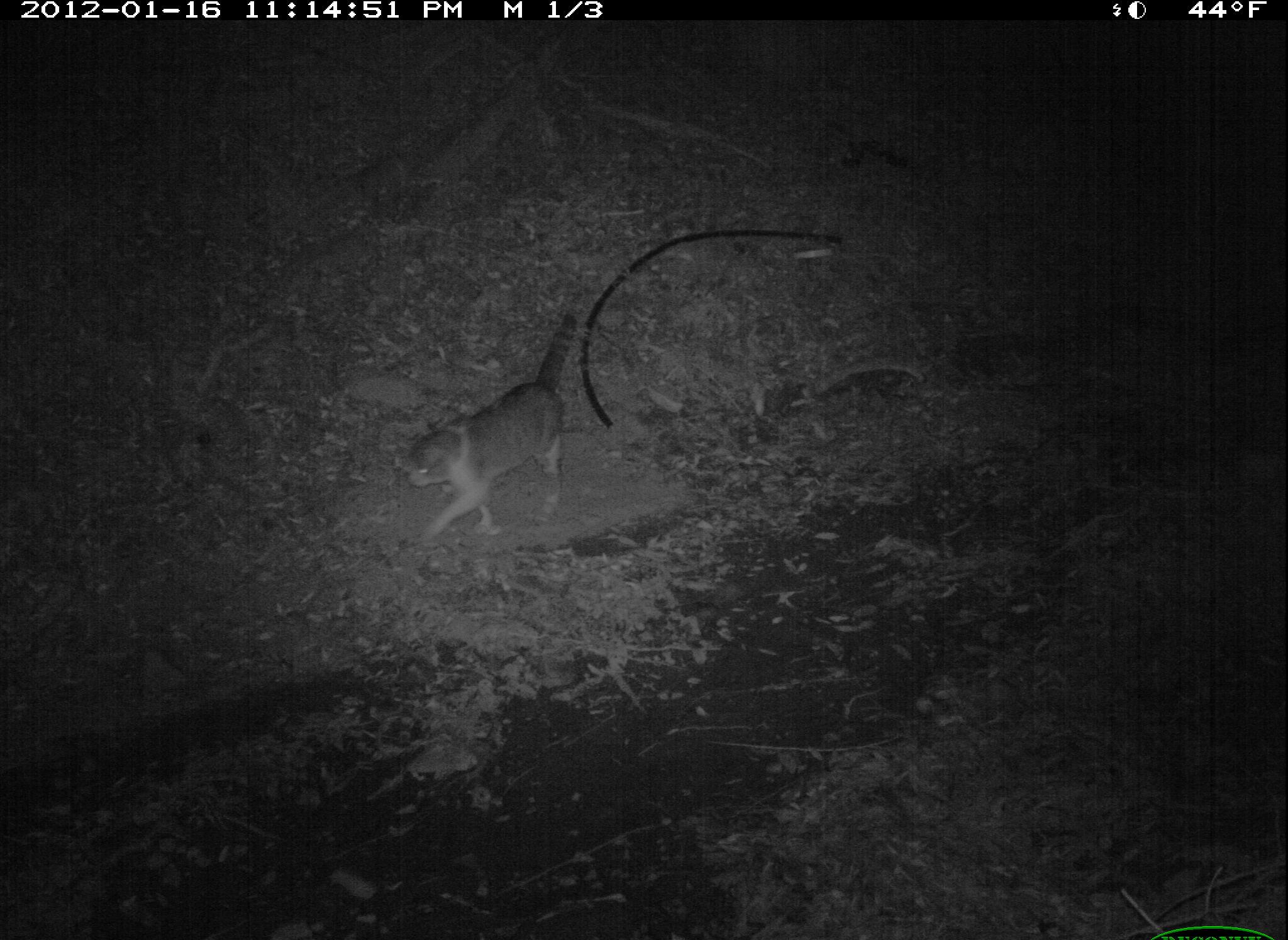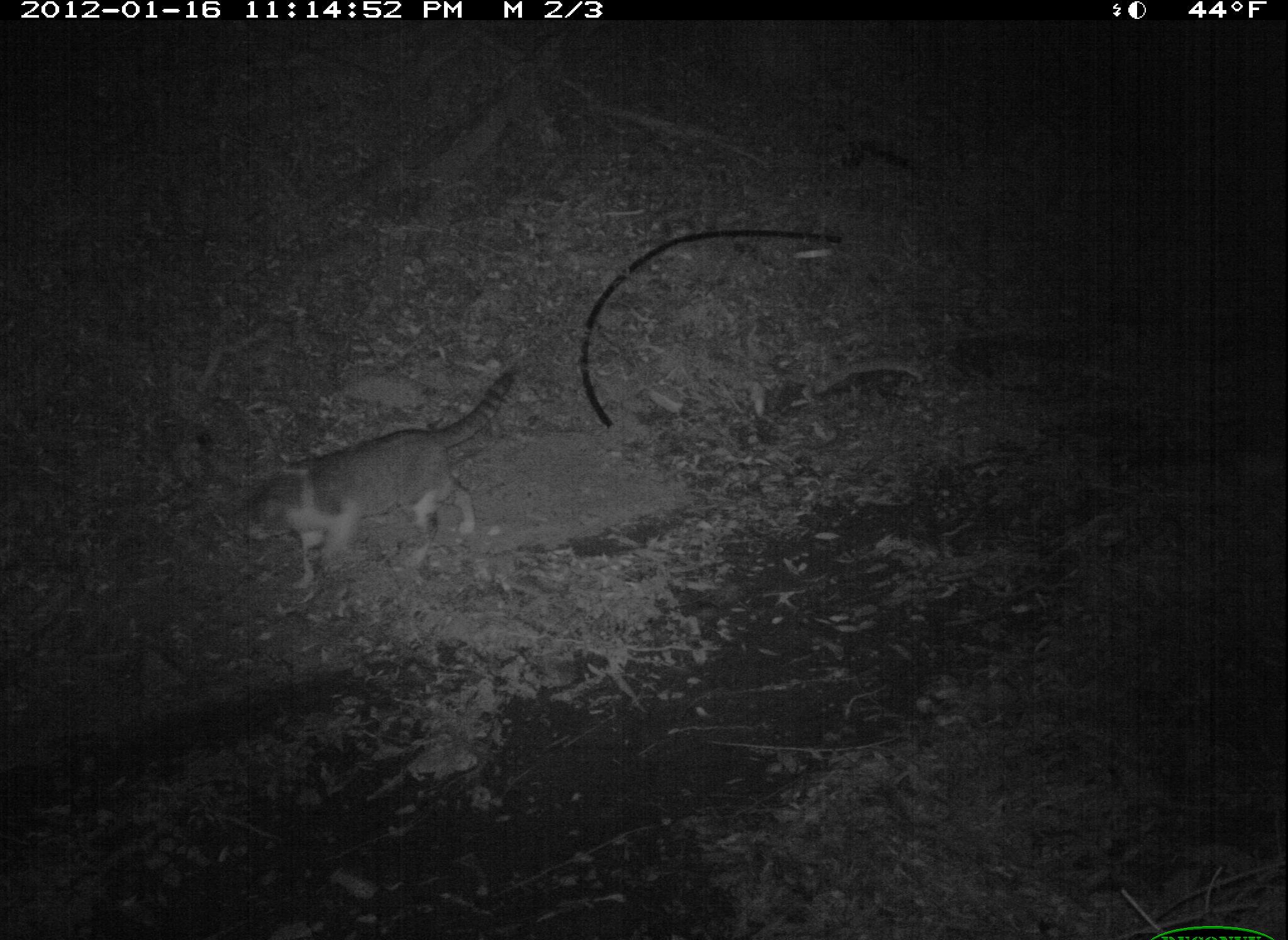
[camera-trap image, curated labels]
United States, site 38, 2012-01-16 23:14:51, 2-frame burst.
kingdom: Animalia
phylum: Chordata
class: Mammalia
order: Carnivora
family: Felidae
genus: Felis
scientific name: Felis catus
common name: cat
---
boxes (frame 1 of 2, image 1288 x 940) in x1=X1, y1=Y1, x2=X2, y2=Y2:
cat: x1=397, y1=310, x2=584, y2=546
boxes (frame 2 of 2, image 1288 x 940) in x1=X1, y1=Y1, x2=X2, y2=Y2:
cat: x1=240, y1=365, x2=521, y2=594